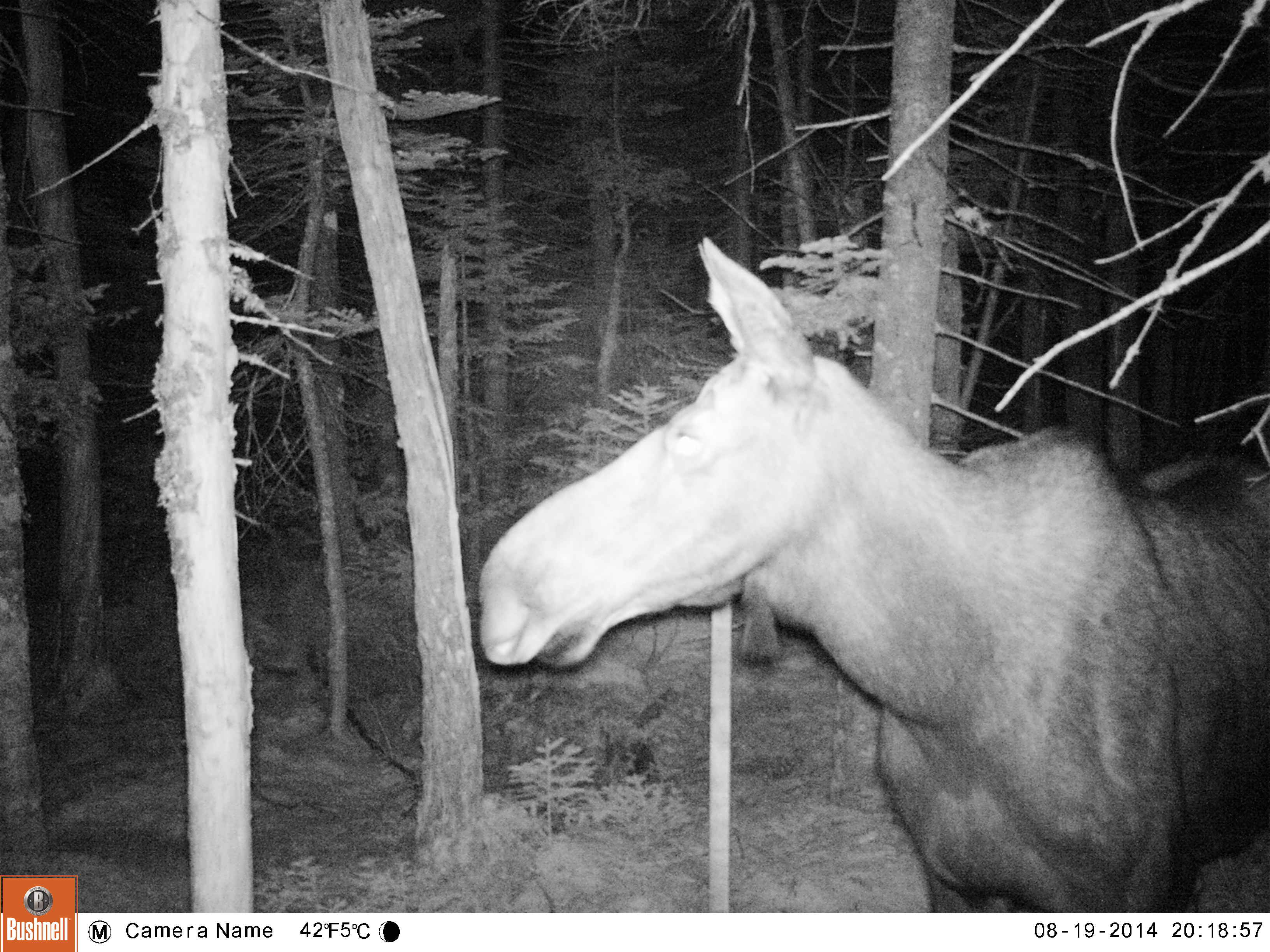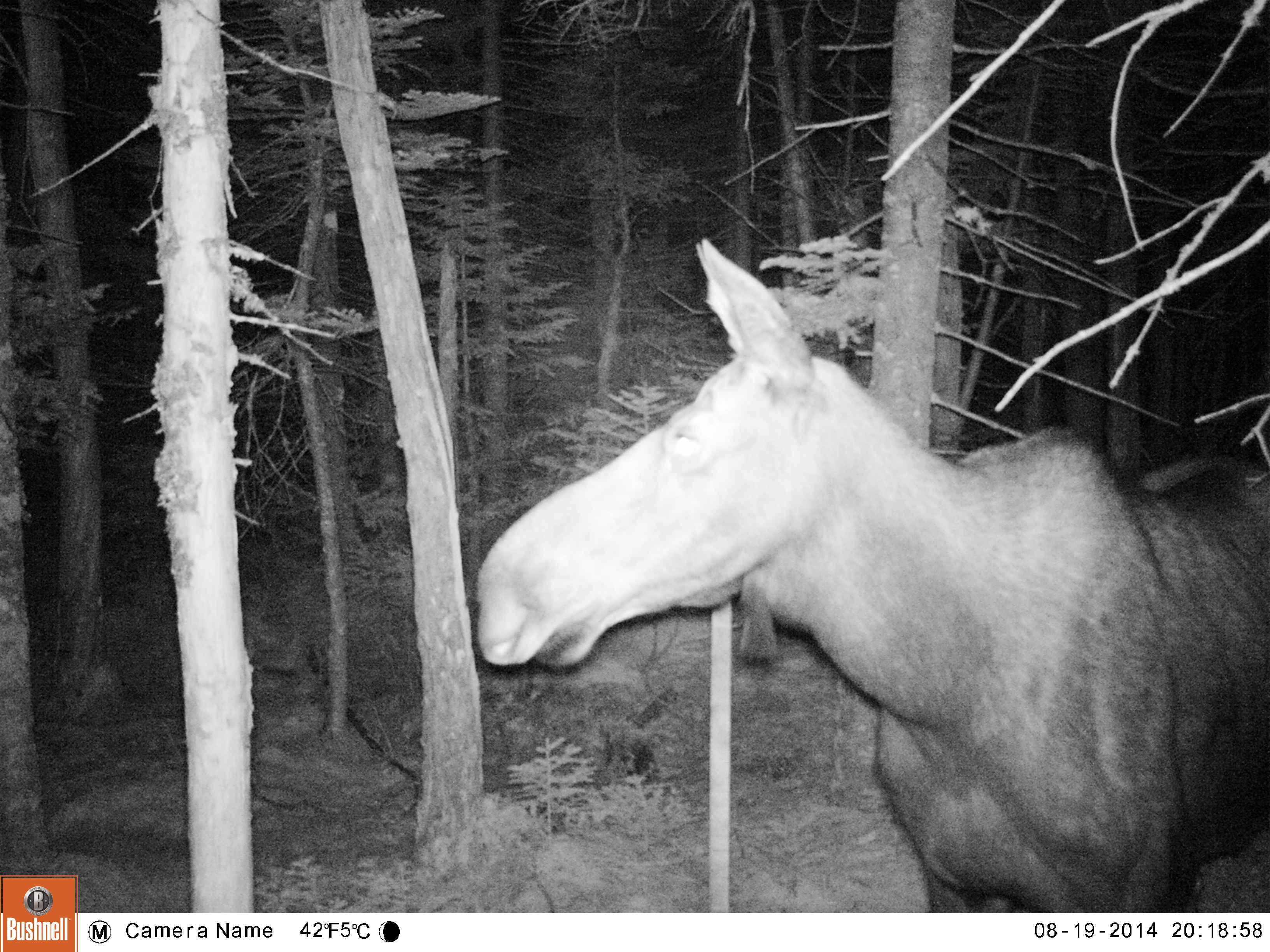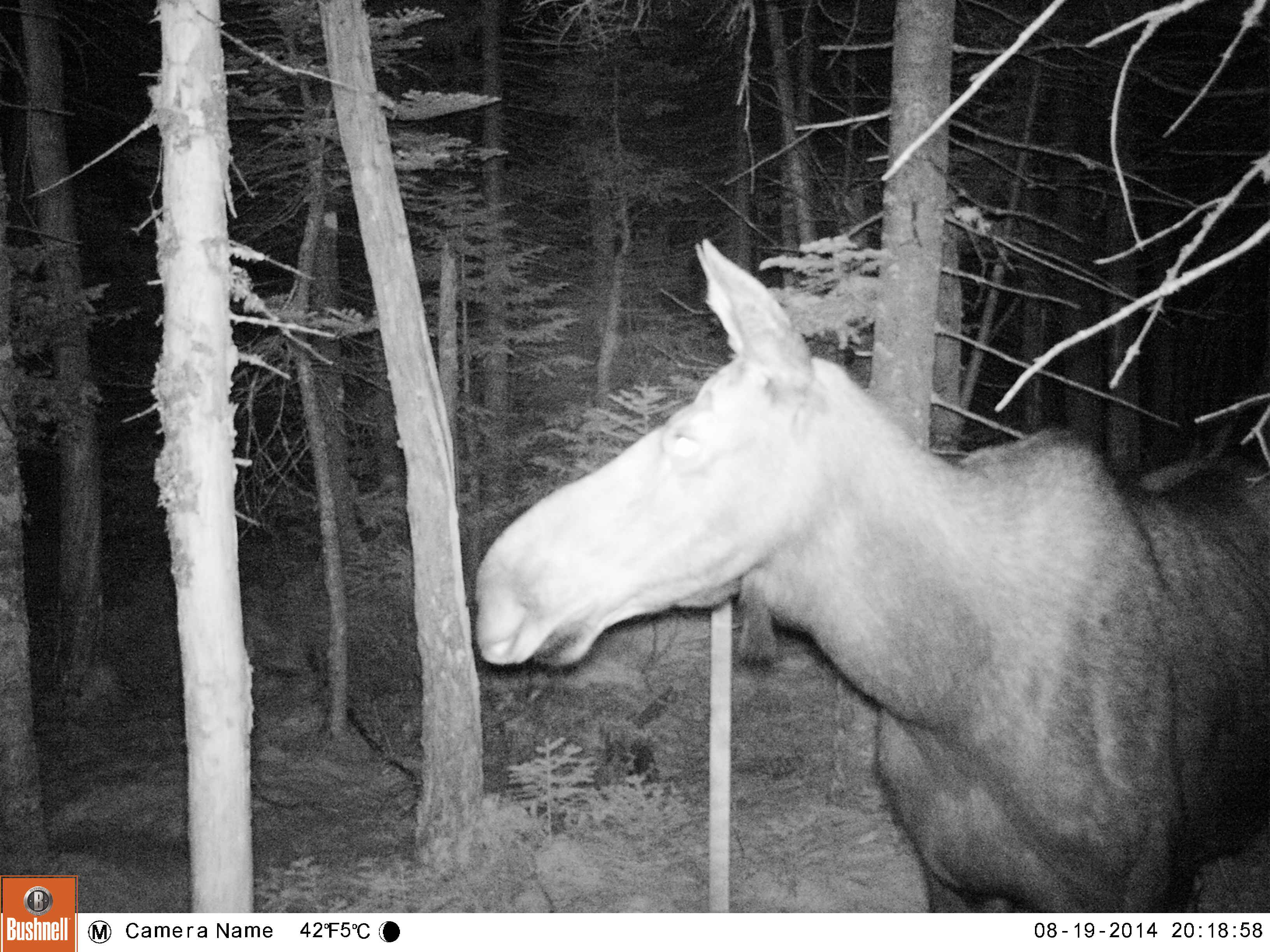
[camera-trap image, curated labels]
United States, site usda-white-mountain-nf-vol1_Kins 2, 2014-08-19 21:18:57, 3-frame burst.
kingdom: Animalia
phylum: Chordata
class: Mammalia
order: Artiodactyla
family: Cervidae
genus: Alces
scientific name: Alces alces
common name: moose